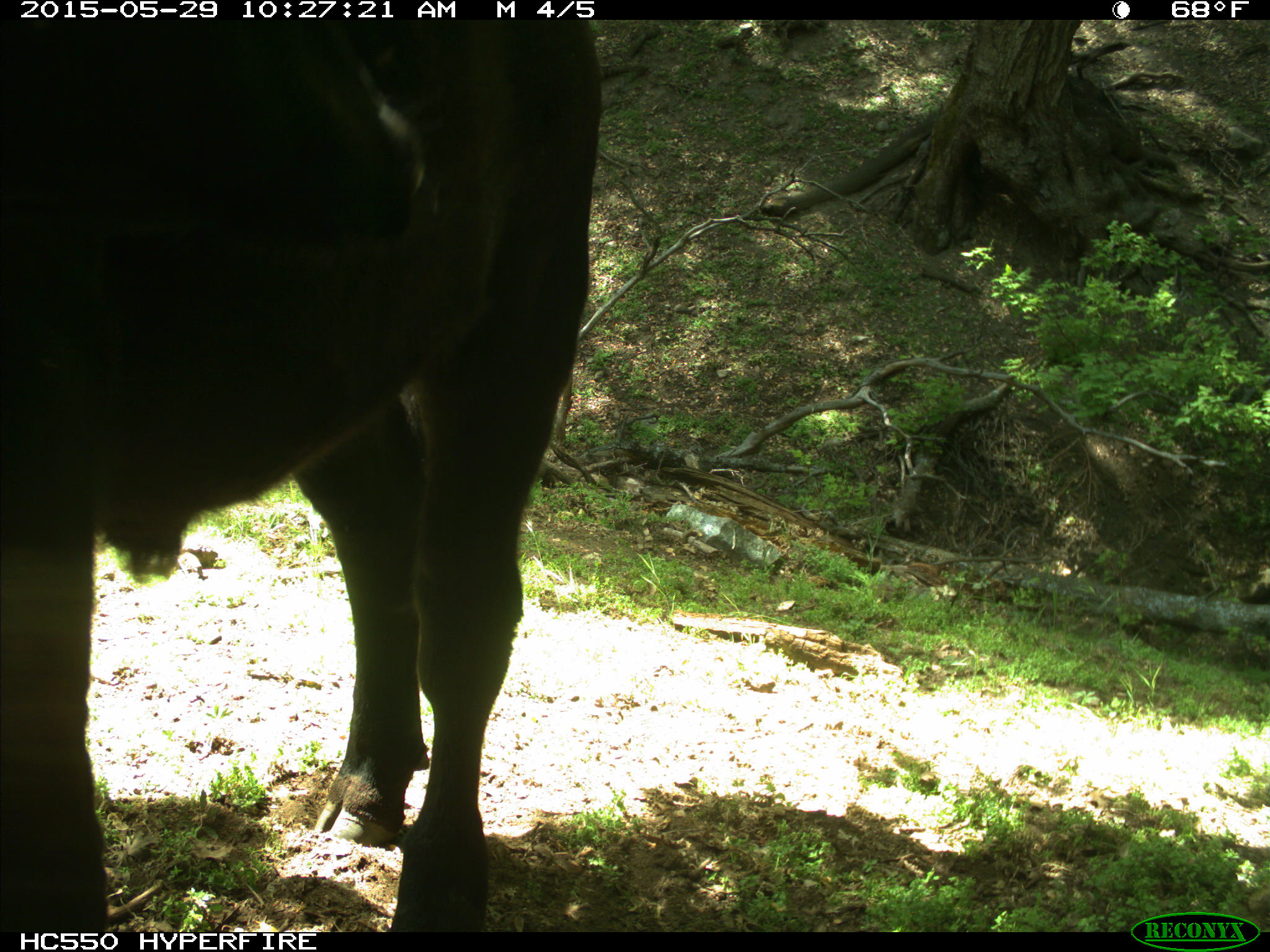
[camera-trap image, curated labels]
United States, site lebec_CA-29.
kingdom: Animalia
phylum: Chordata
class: Mammalia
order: Artiodactyla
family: Bovidae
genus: Bos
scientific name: Bos taurus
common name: domestic cow